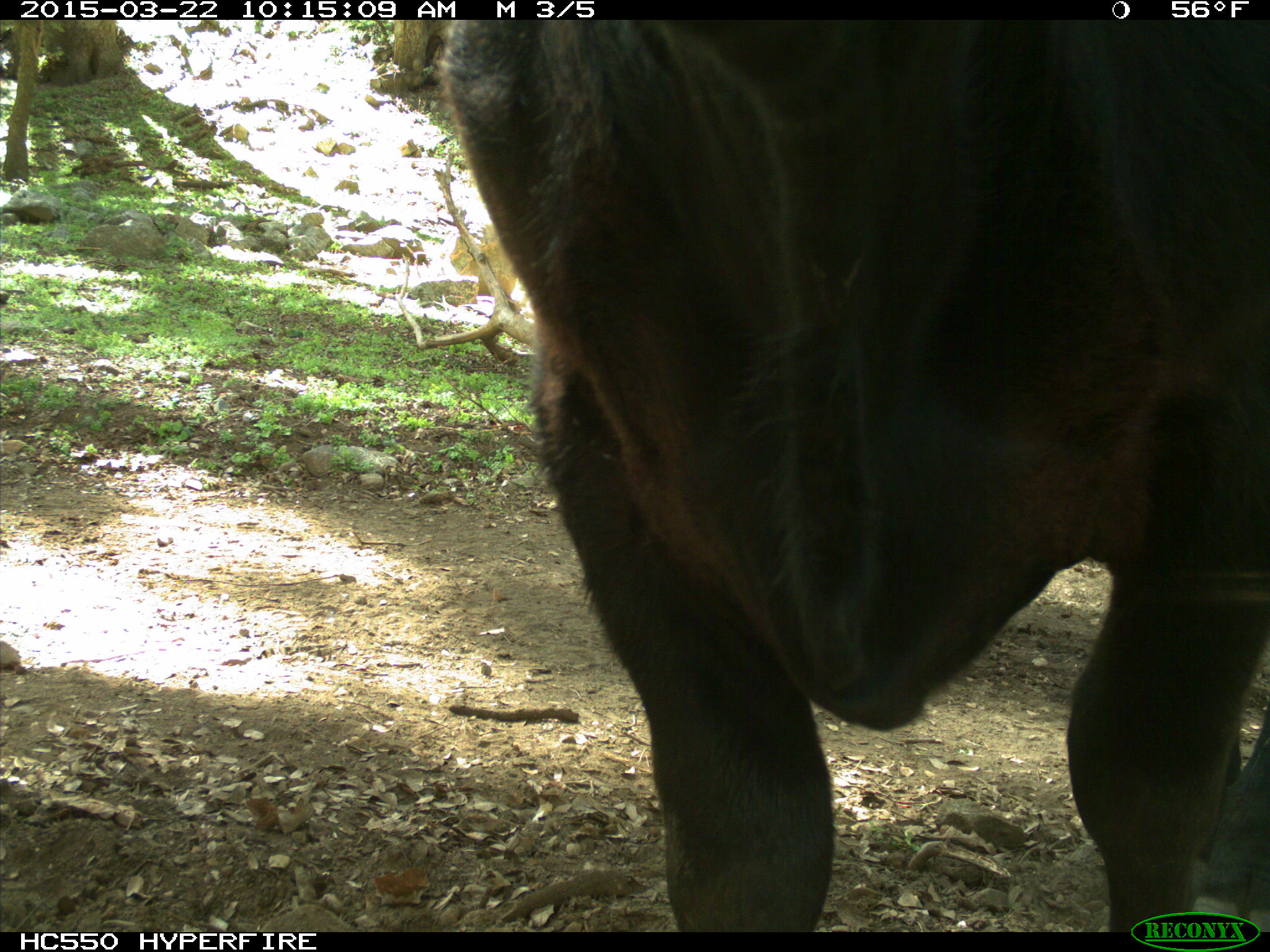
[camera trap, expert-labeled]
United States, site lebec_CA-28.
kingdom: Animalia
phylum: Chordata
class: Mammalia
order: Artiodactyla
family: Bovidae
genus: Bos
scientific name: Bos taurus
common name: domestic cow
Bos taurus (domestic cow).